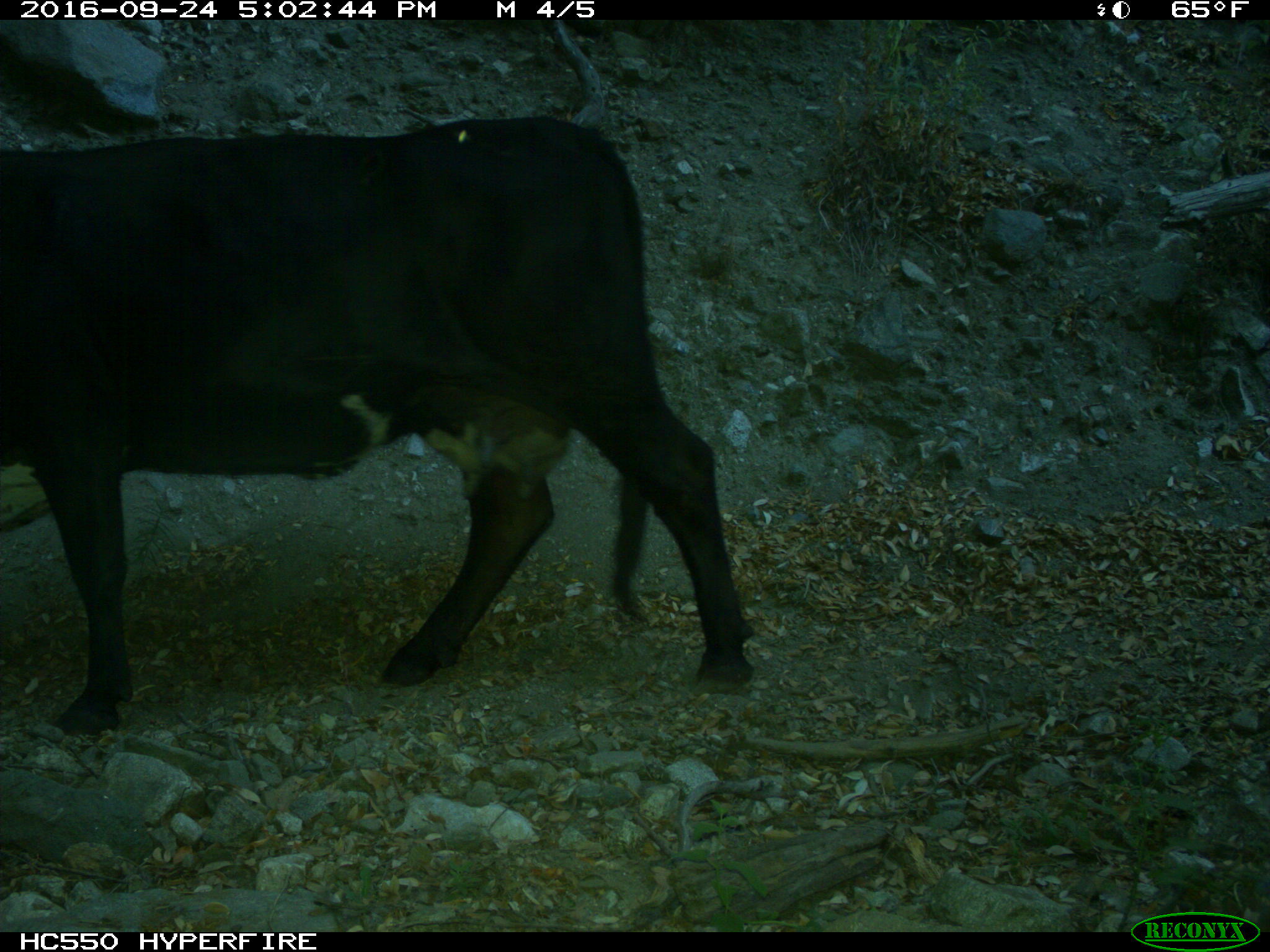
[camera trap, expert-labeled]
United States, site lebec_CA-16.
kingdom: Animalia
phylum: Chordata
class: Mammalia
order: Artiodactyla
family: Bovidae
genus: Bos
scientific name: Bos taurus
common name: domestic cow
Bos taurus (domestic cow).